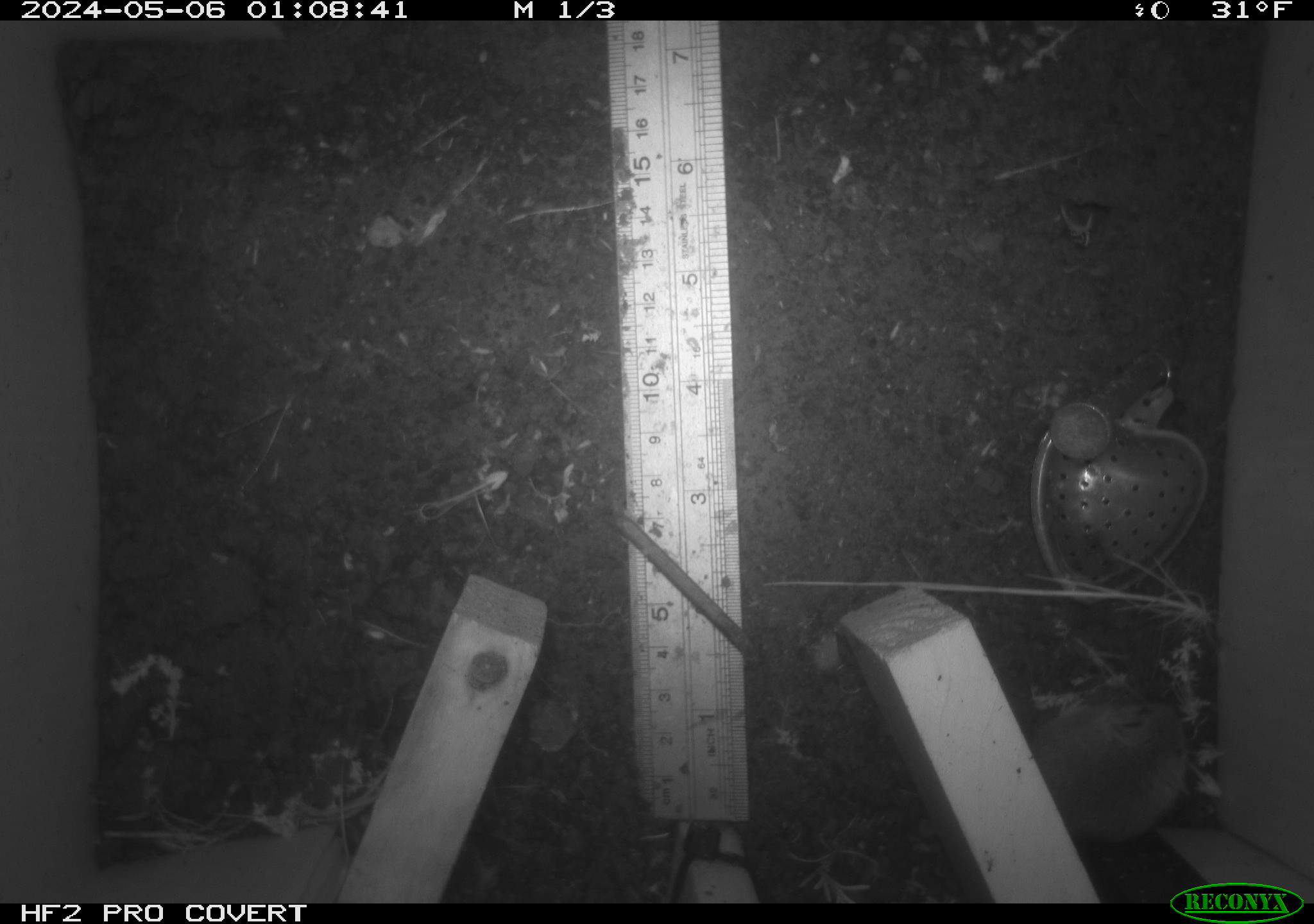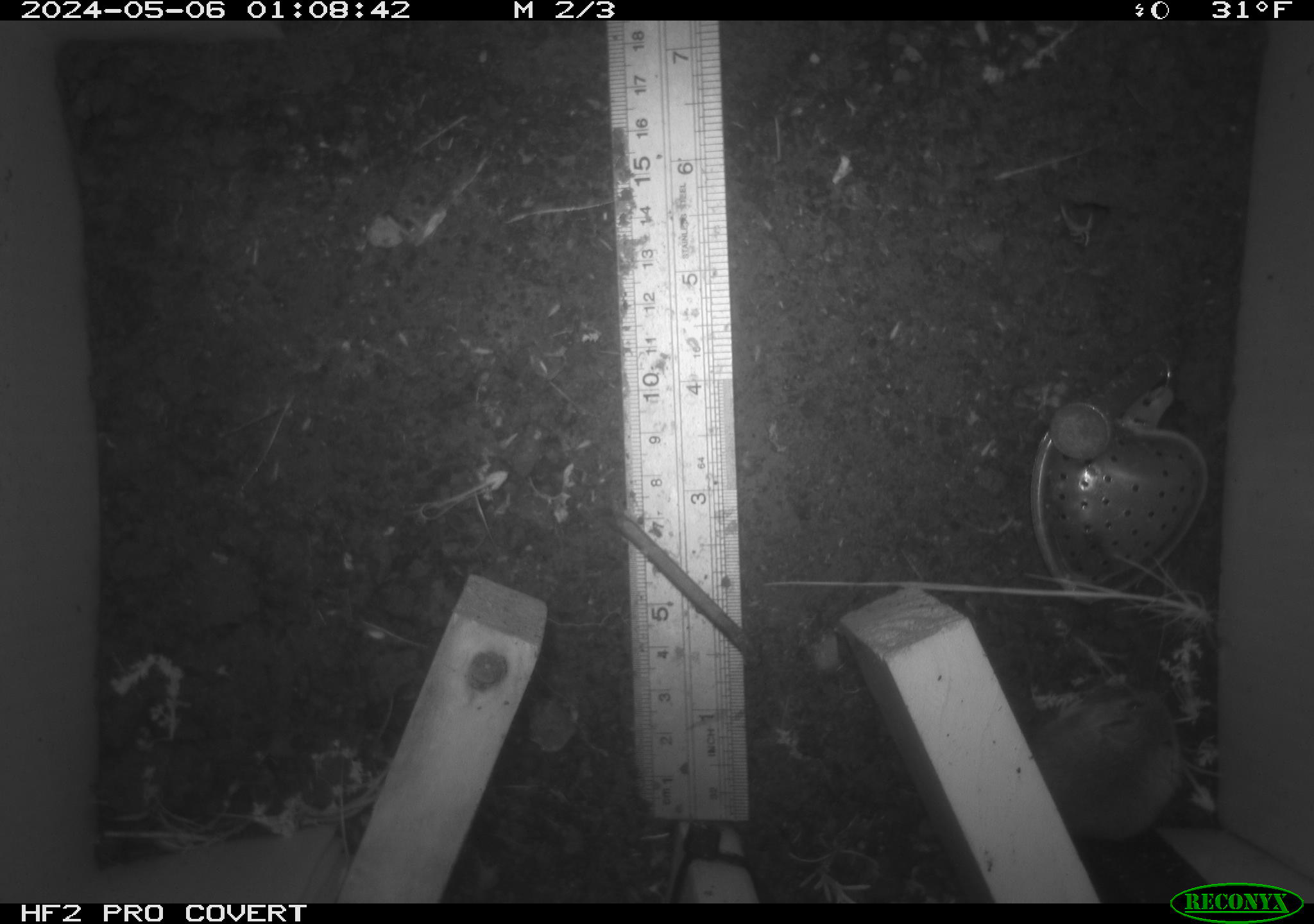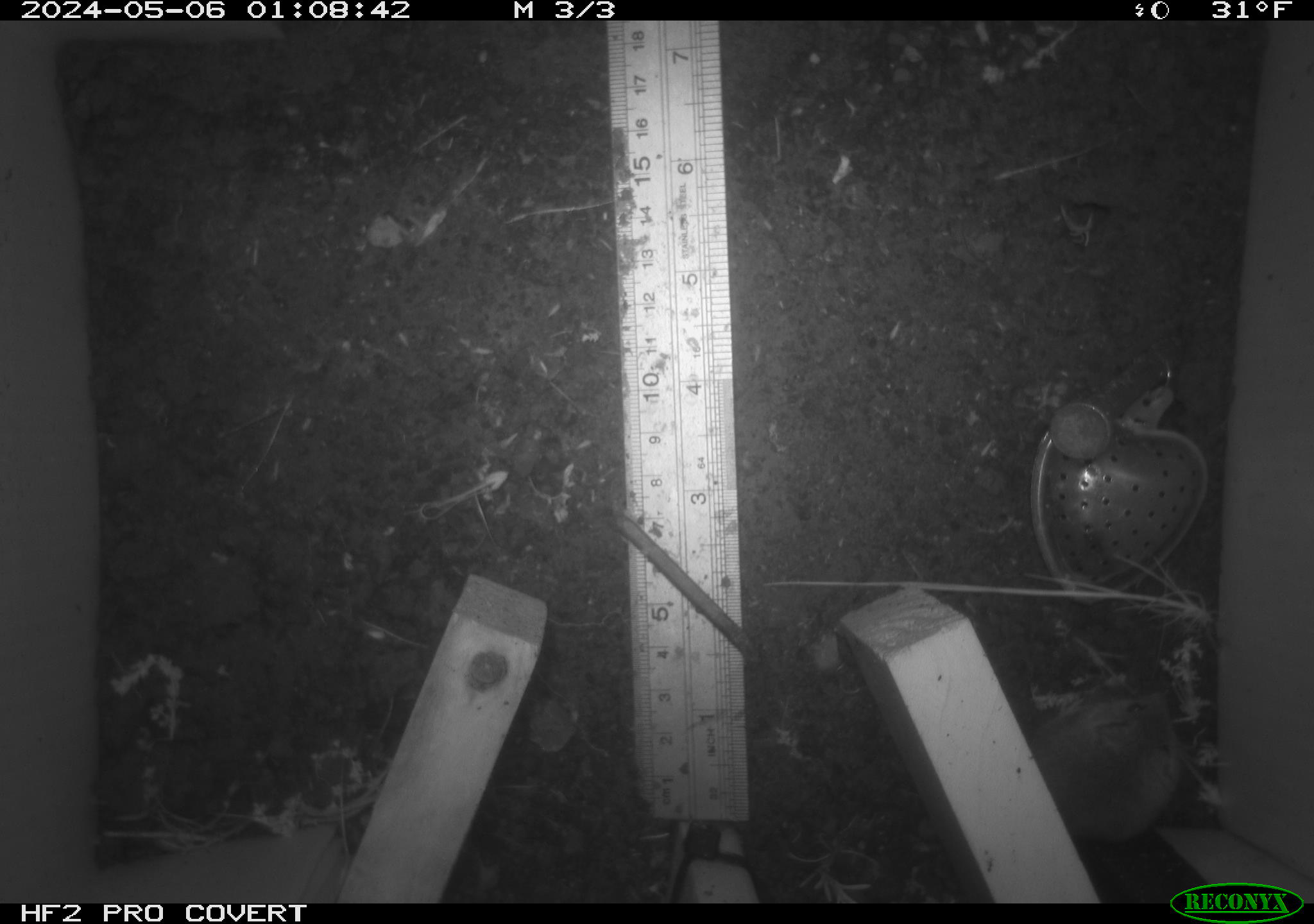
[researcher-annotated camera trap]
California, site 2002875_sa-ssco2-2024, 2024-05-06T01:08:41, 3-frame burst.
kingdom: Animalia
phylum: Chordata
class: Mammalia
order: Rodentia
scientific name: Rodentia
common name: mouse species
Mouse species (Rodentia).